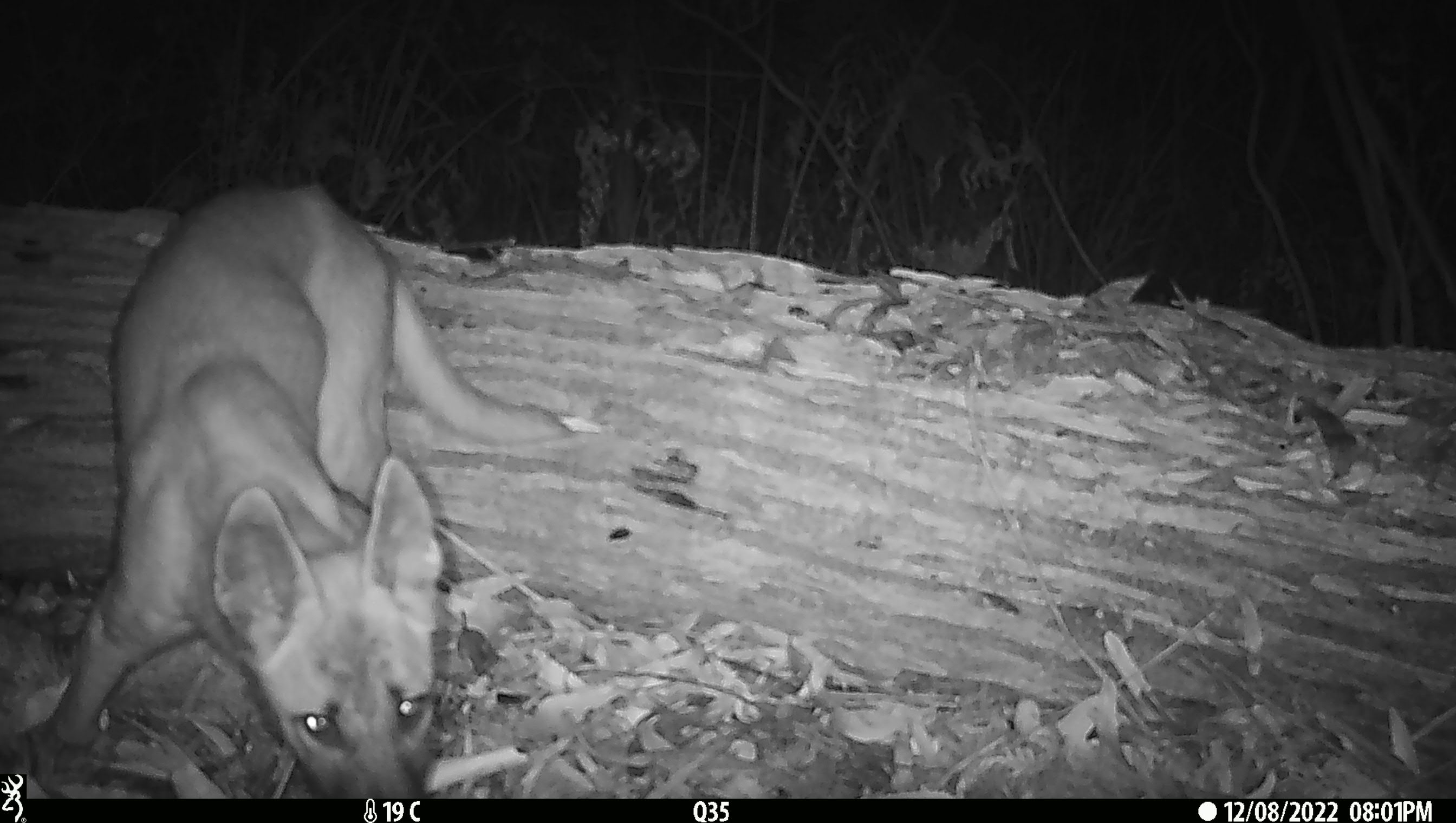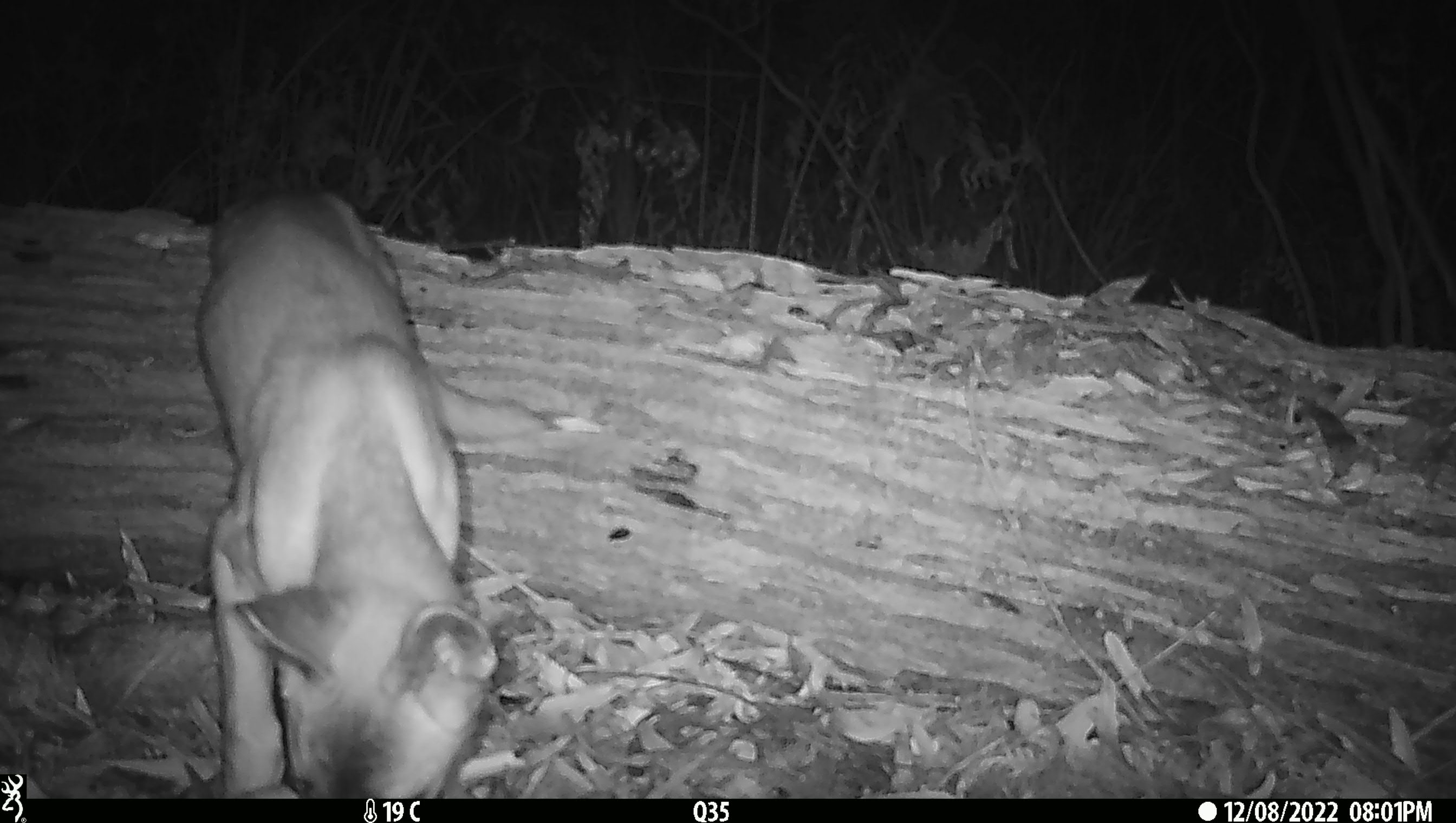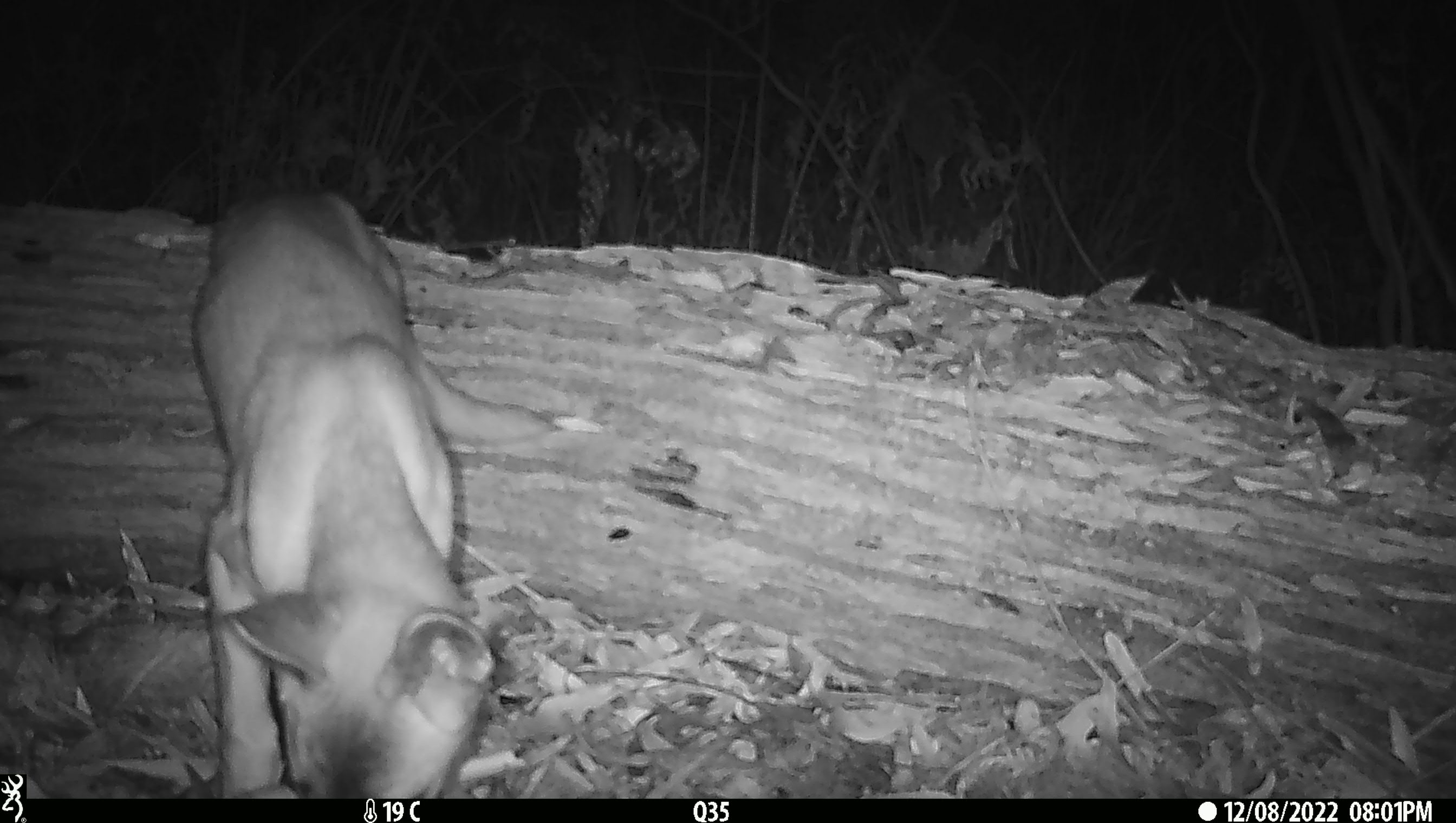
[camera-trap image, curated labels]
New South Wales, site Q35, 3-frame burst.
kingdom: Animalia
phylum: Chordata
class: Mammalia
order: Carnivora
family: Canidae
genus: Canis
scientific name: Canis familiaris dingo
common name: dingo